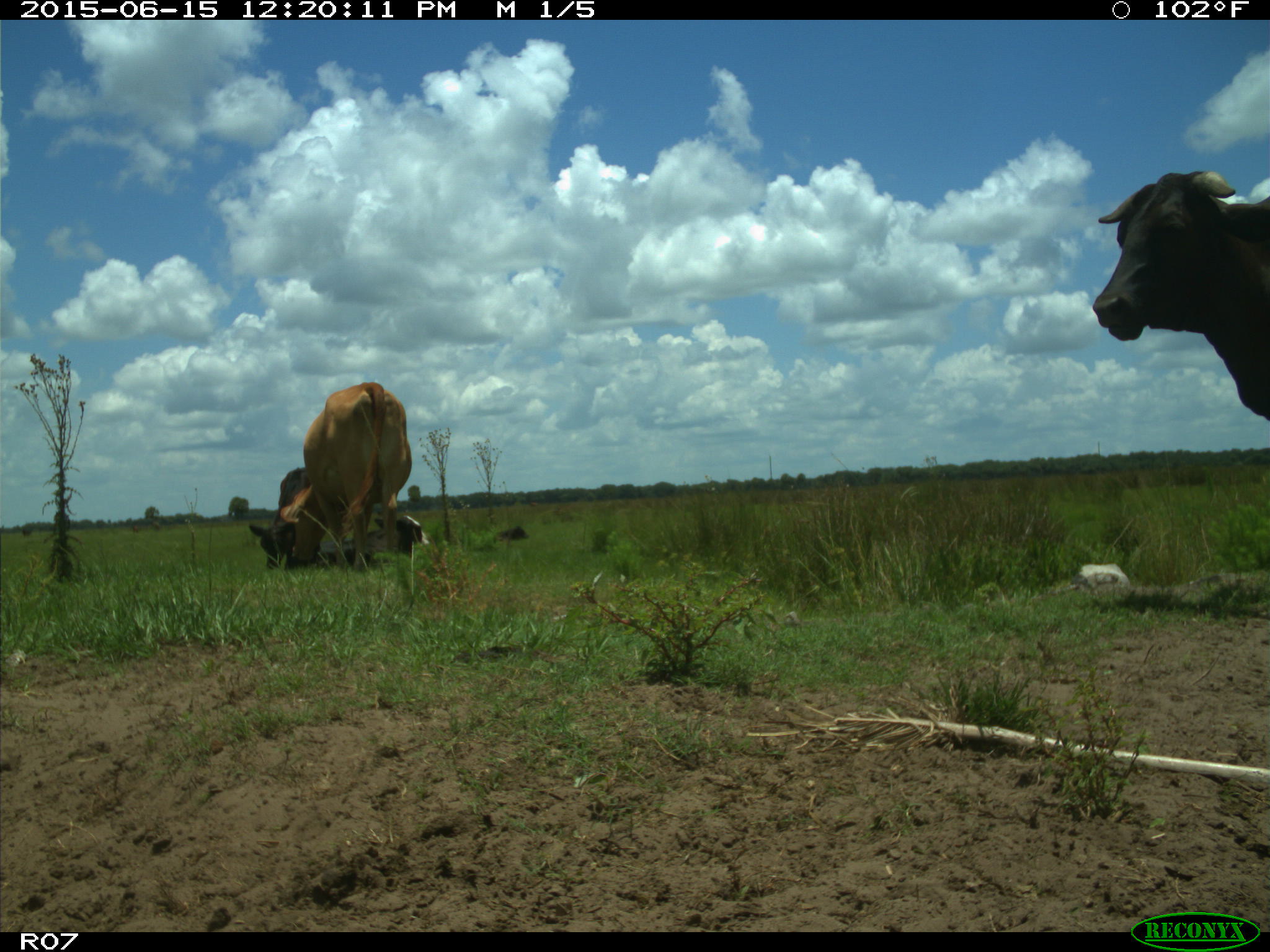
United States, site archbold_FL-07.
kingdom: Animalia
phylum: Chordata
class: Mammalia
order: Artiodactyla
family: Bovidae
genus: Bos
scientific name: Bos taurus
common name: domestic cow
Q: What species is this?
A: Bos taurus (domestic cow).